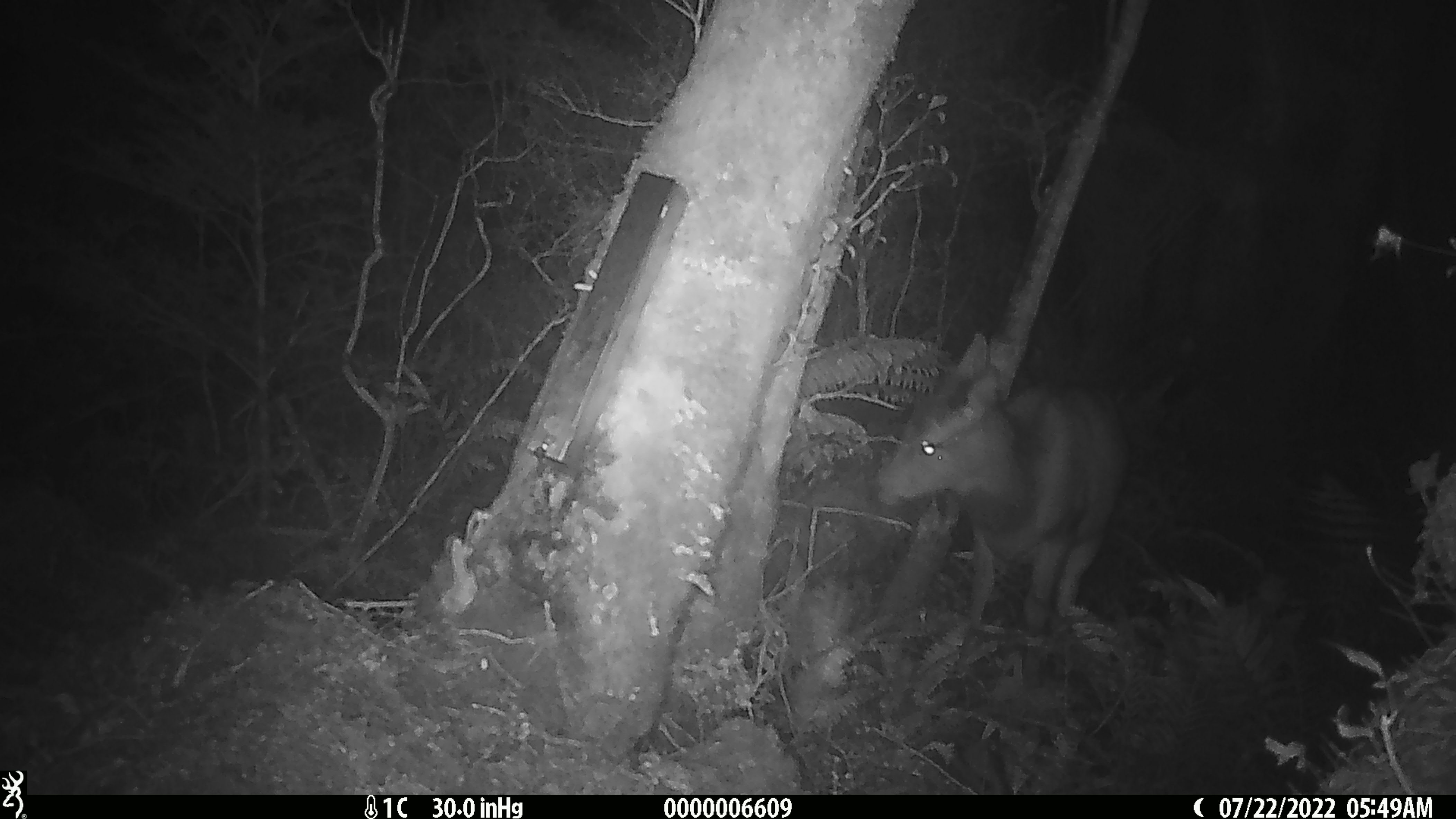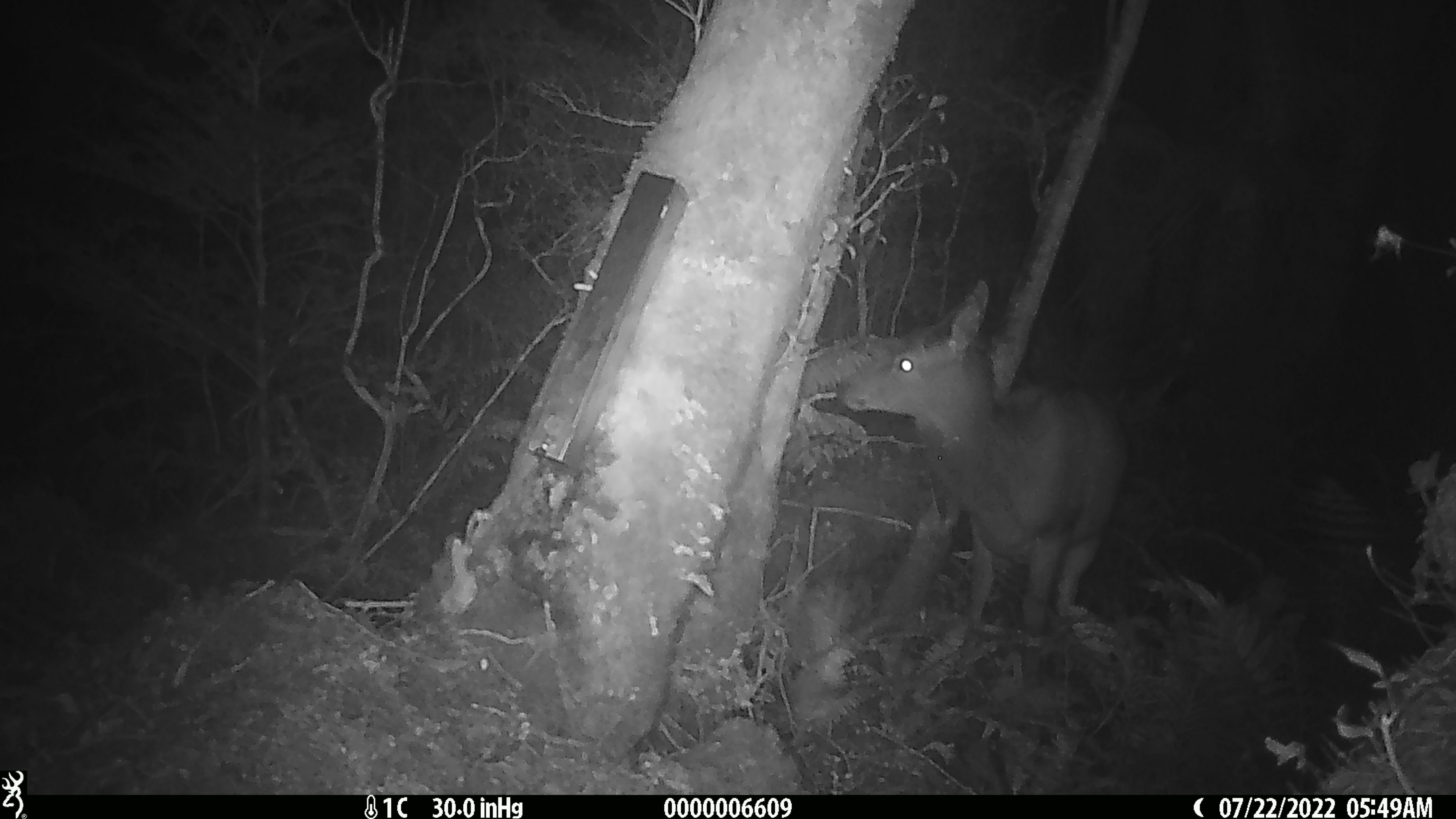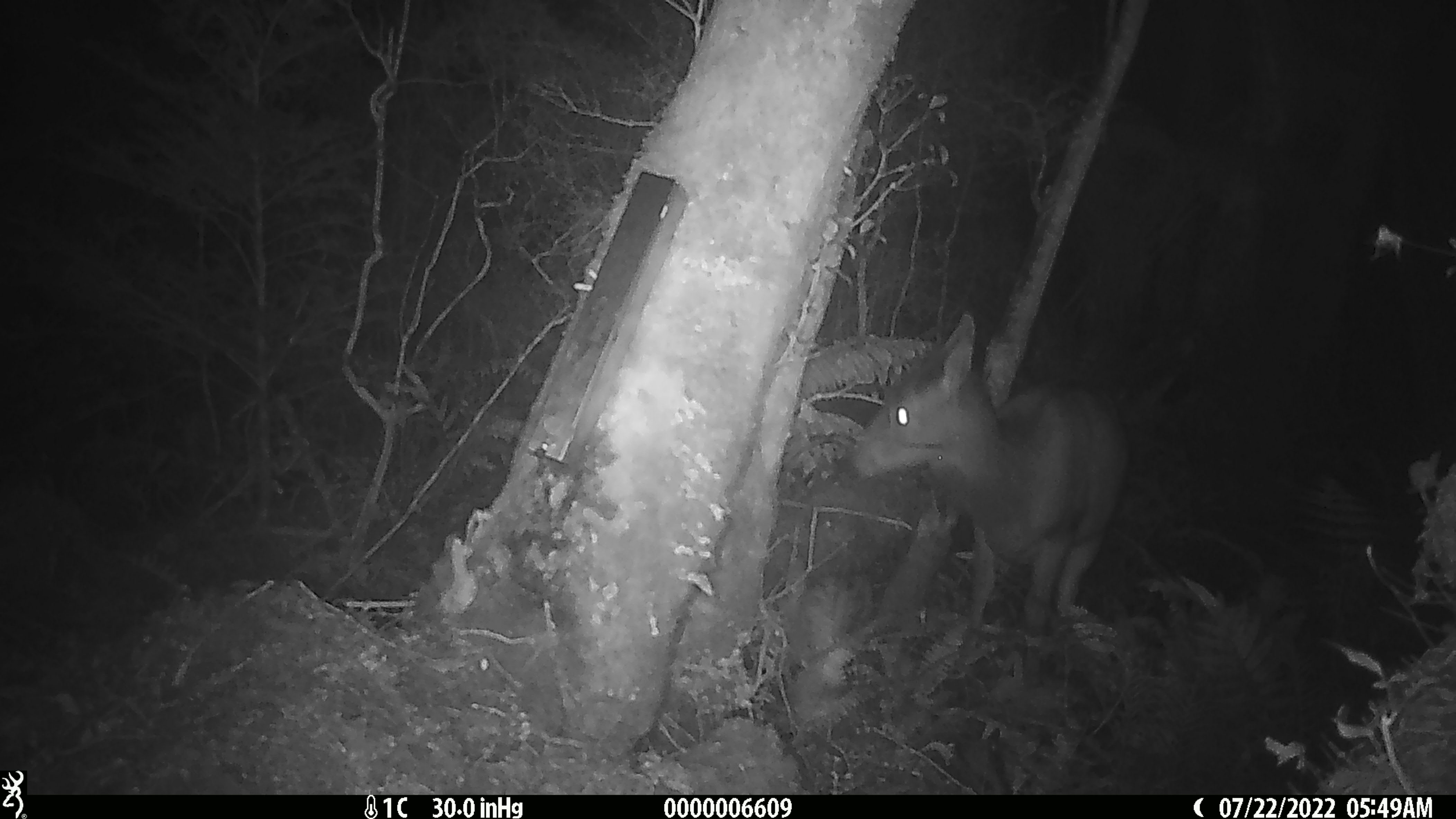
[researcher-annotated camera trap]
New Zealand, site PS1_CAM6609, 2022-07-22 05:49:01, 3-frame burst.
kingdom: Animalia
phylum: Chordata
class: Mammalia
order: Artiodactyla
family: Cervidae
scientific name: Cervidae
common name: deer